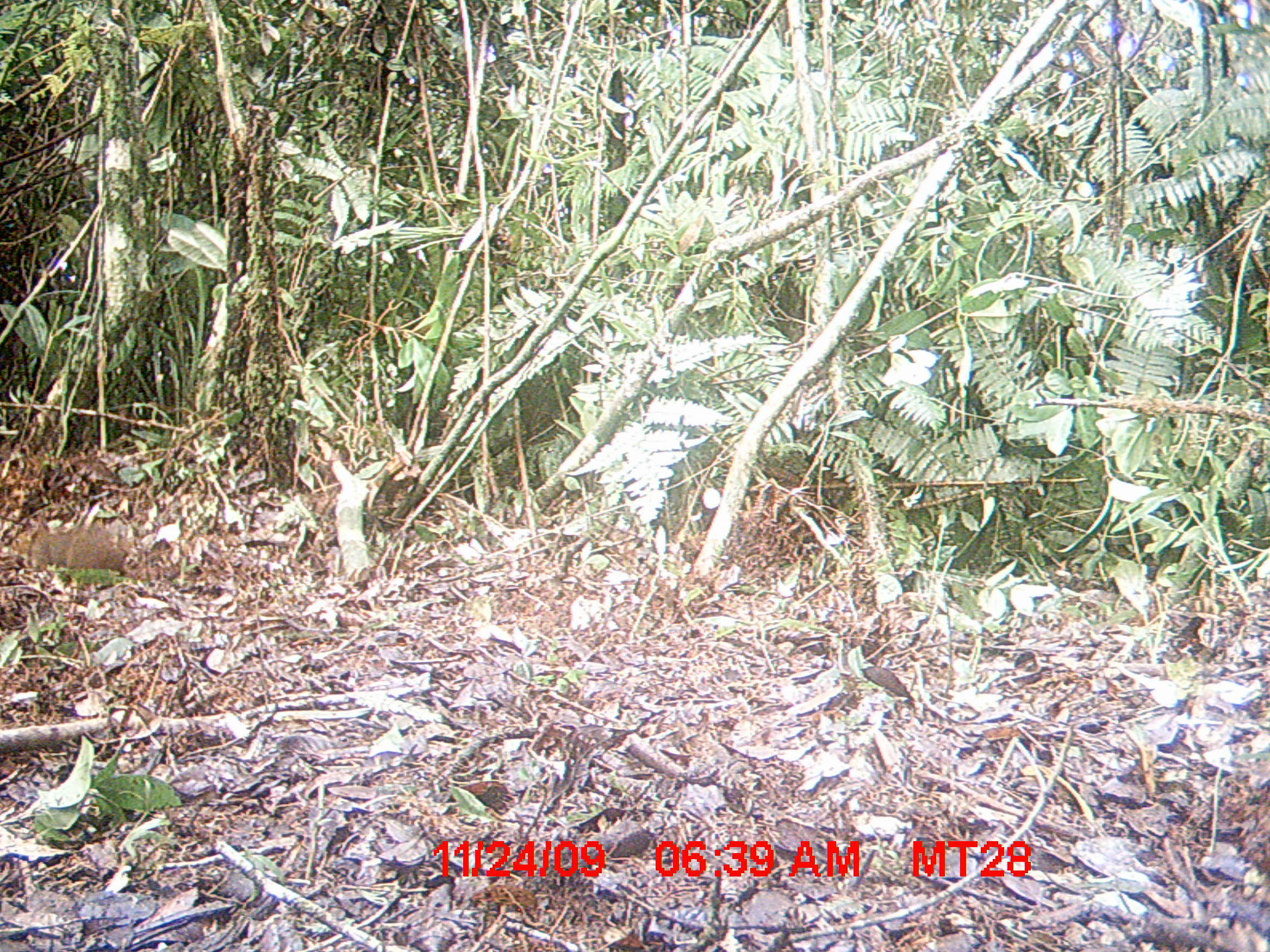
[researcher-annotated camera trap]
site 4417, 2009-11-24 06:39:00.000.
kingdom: Animalia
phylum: Chordata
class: Mammalia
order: Rodentia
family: Nesomyidae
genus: Hypogeomys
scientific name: Hypogeomys antimena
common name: malagasy giant rat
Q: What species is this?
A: Hypogeomys antimena (malagasy giant rat).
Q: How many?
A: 1.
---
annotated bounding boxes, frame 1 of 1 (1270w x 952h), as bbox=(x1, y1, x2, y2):
hypogeomys antimena: bbox=(9, 525, 139, 580)